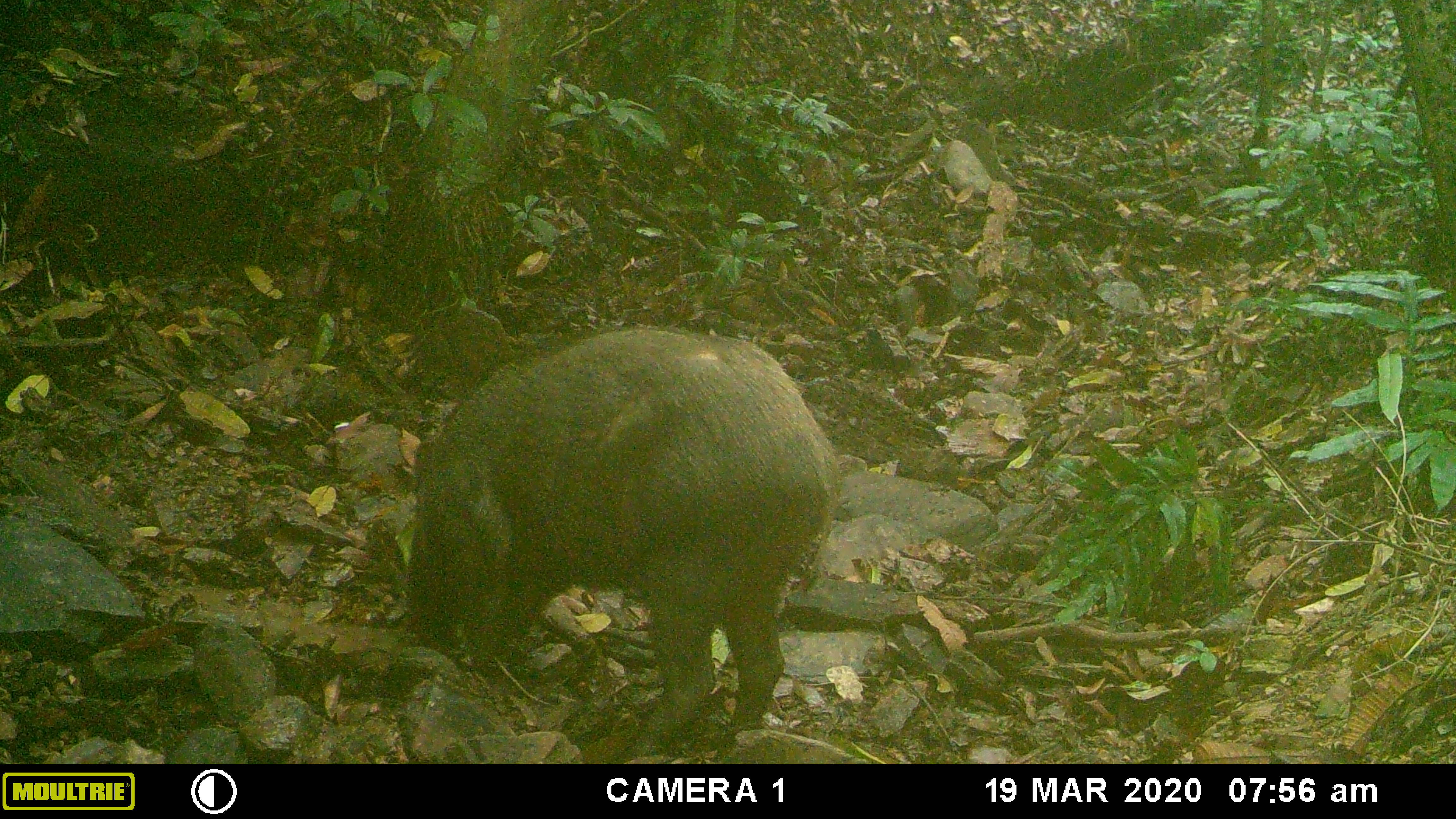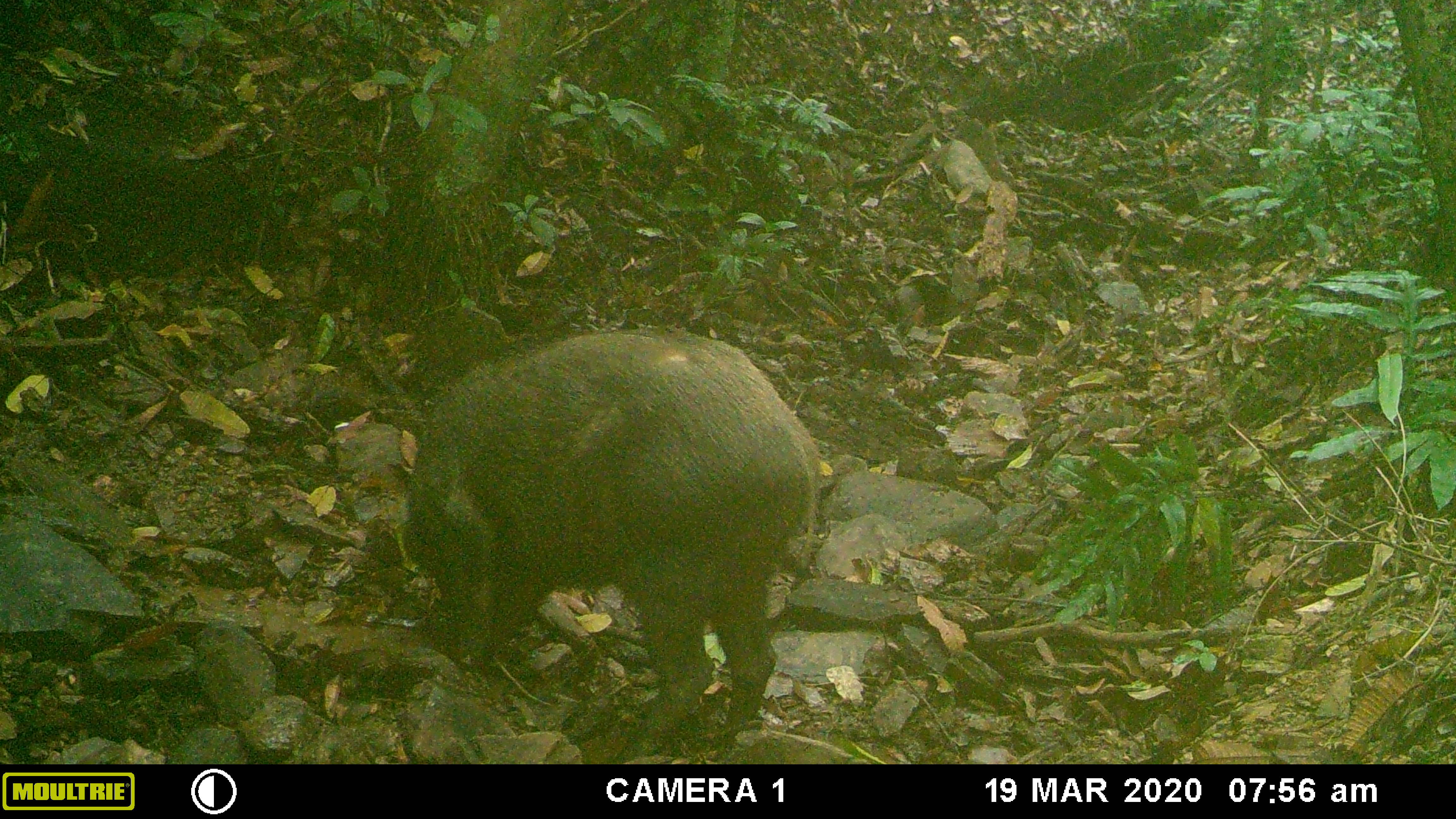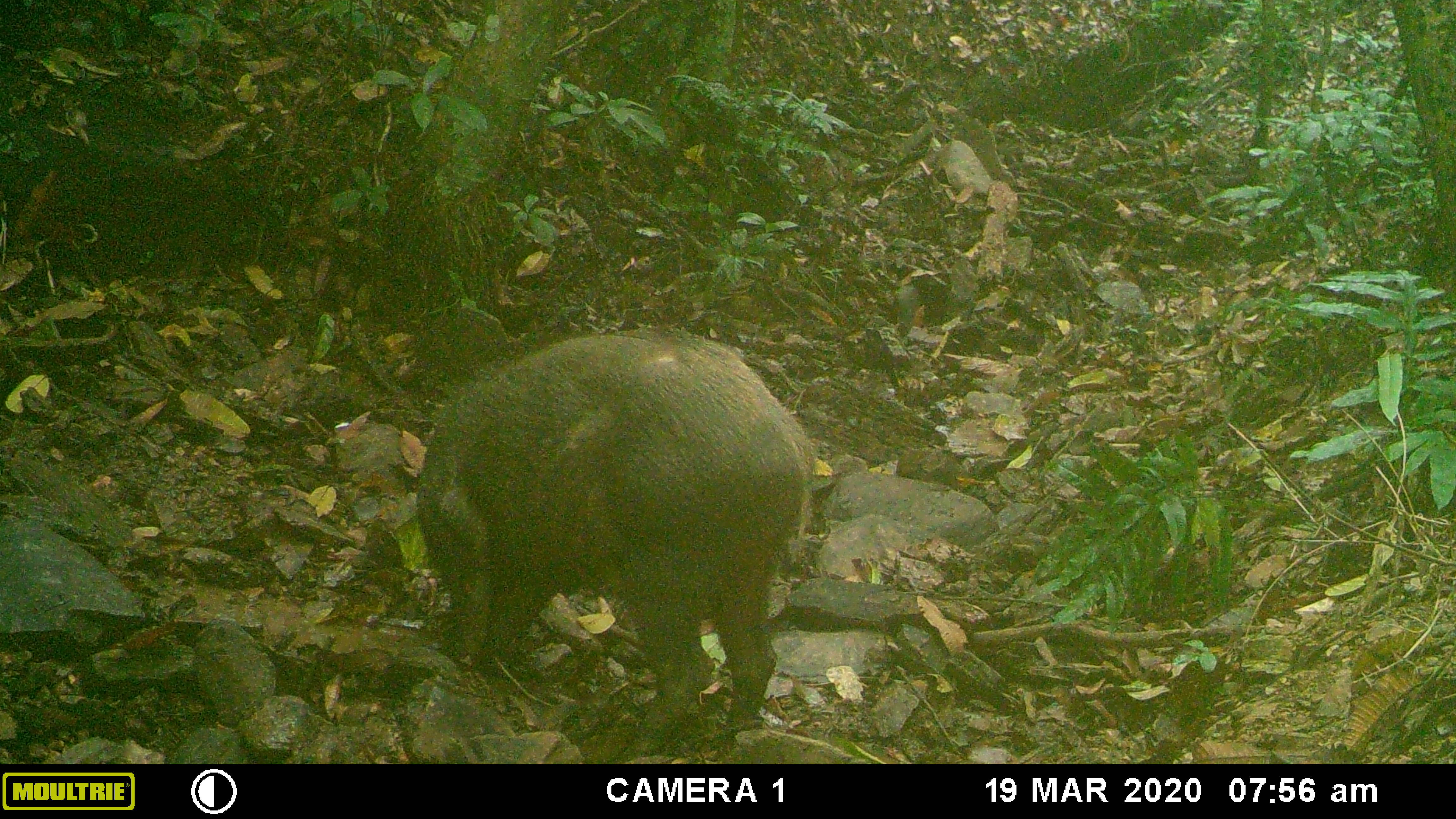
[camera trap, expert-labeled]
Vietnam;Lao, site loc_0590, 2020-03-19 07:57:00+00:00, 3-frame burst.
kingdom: Animalia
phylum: Chordata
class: Mammalia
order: Artiodactyla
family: Suidae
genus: Sus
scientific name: Sus scrofa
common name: eurasian wild pig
Eurasian wild pig (Sus scrofa). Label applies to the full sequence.